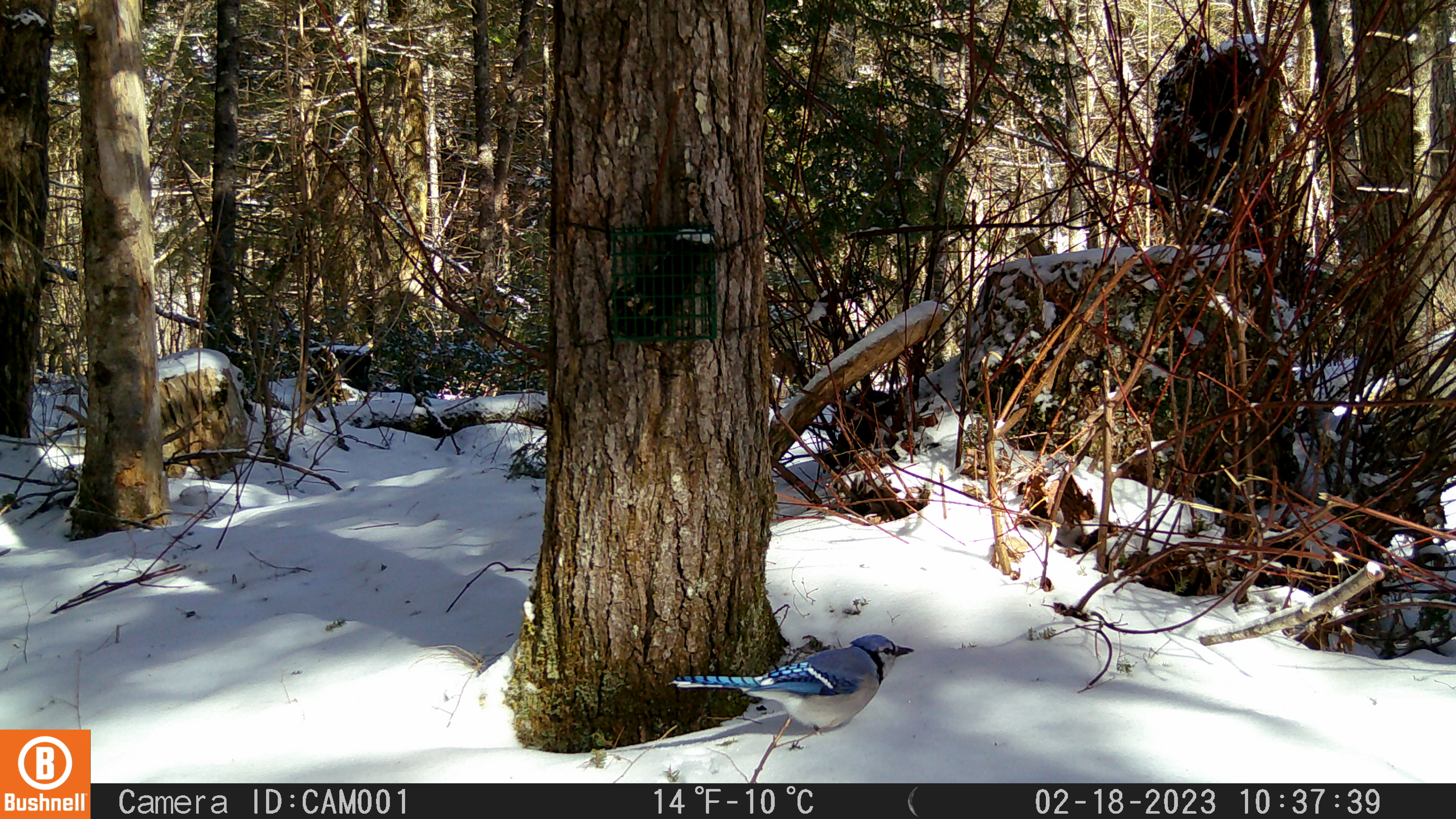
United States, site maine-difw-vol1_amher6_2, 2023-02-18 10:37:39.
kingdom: Animalia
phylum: Chordata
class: Aves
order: Passeriformes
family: Corvidae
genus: Cyanocitta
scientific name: Cyanocitta cristata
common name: blue jay